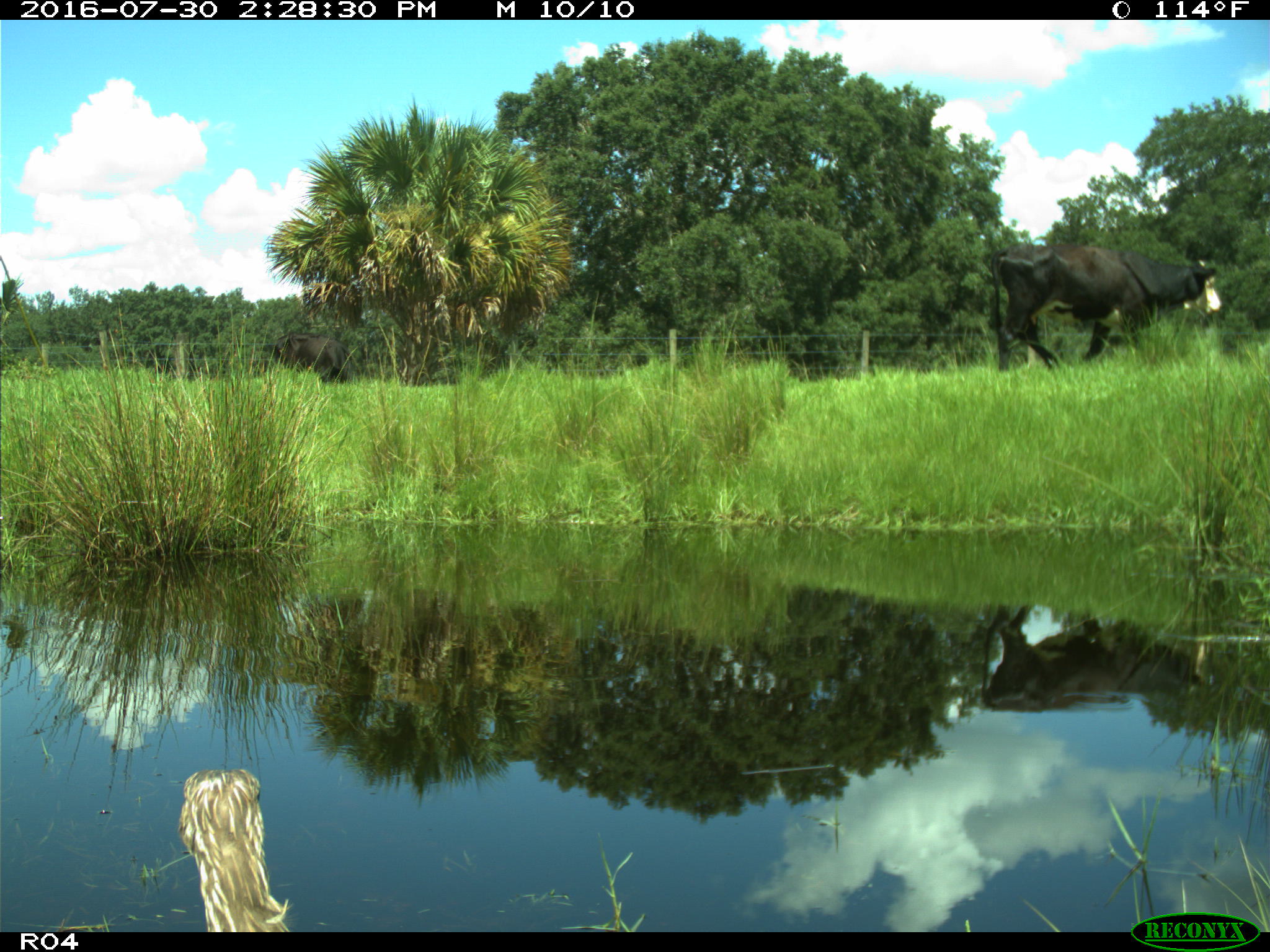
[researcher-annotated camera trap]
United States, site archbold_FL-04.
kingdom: Animalia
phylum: Chordata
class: Mammalia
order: Artiodactyla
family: Bovidae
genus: Bos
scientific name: Bos taurus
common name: domestic cow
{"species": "Bos taurus (domestic cow)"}